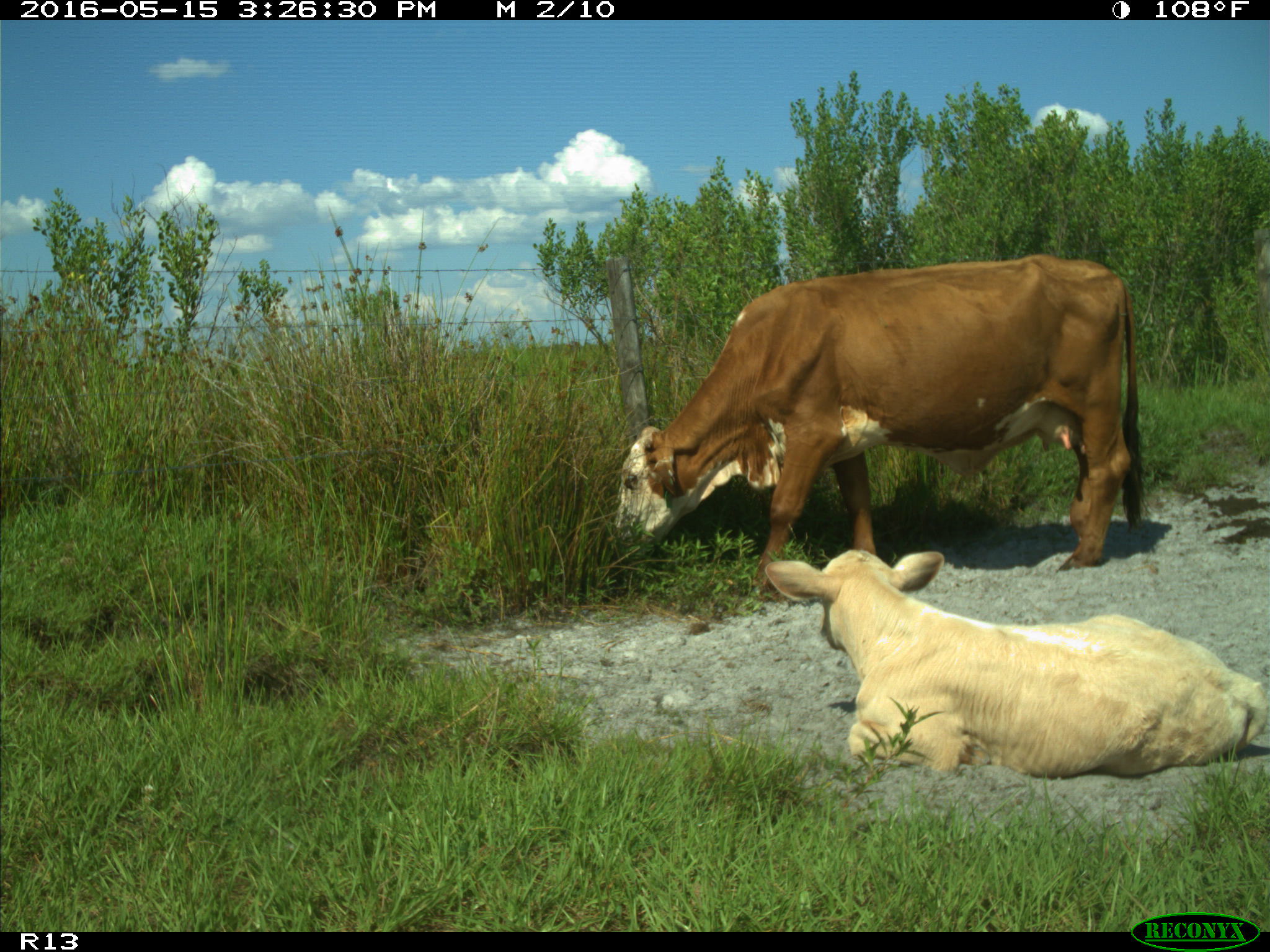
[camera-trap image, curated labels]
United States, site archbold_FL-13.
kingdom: Animalia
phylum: Chordata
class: Mammalia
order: Artiodactyla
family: Bovidae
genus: Bos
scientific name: Bos taurus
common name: domestic cow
Bos taurus (domestic cow).